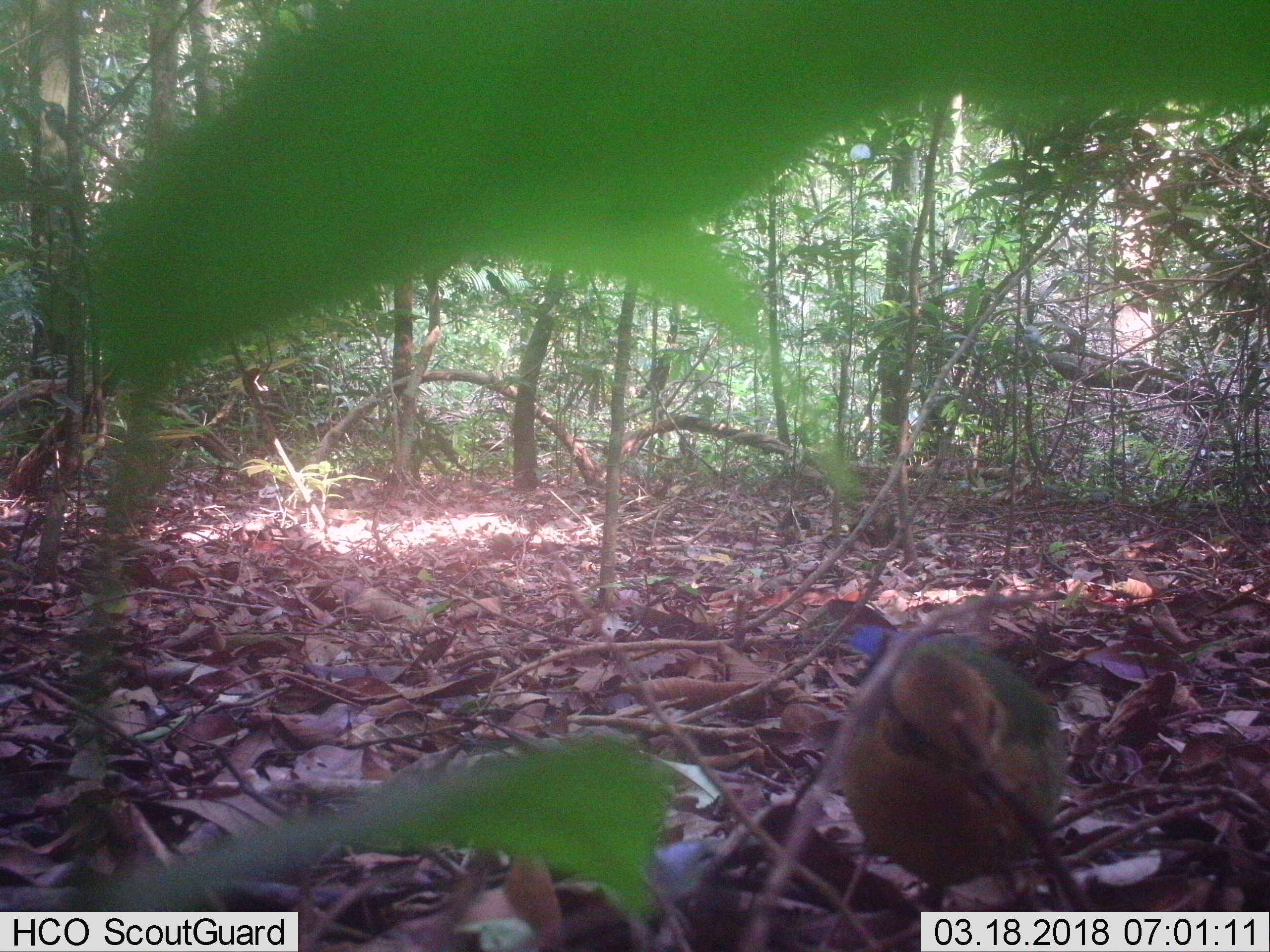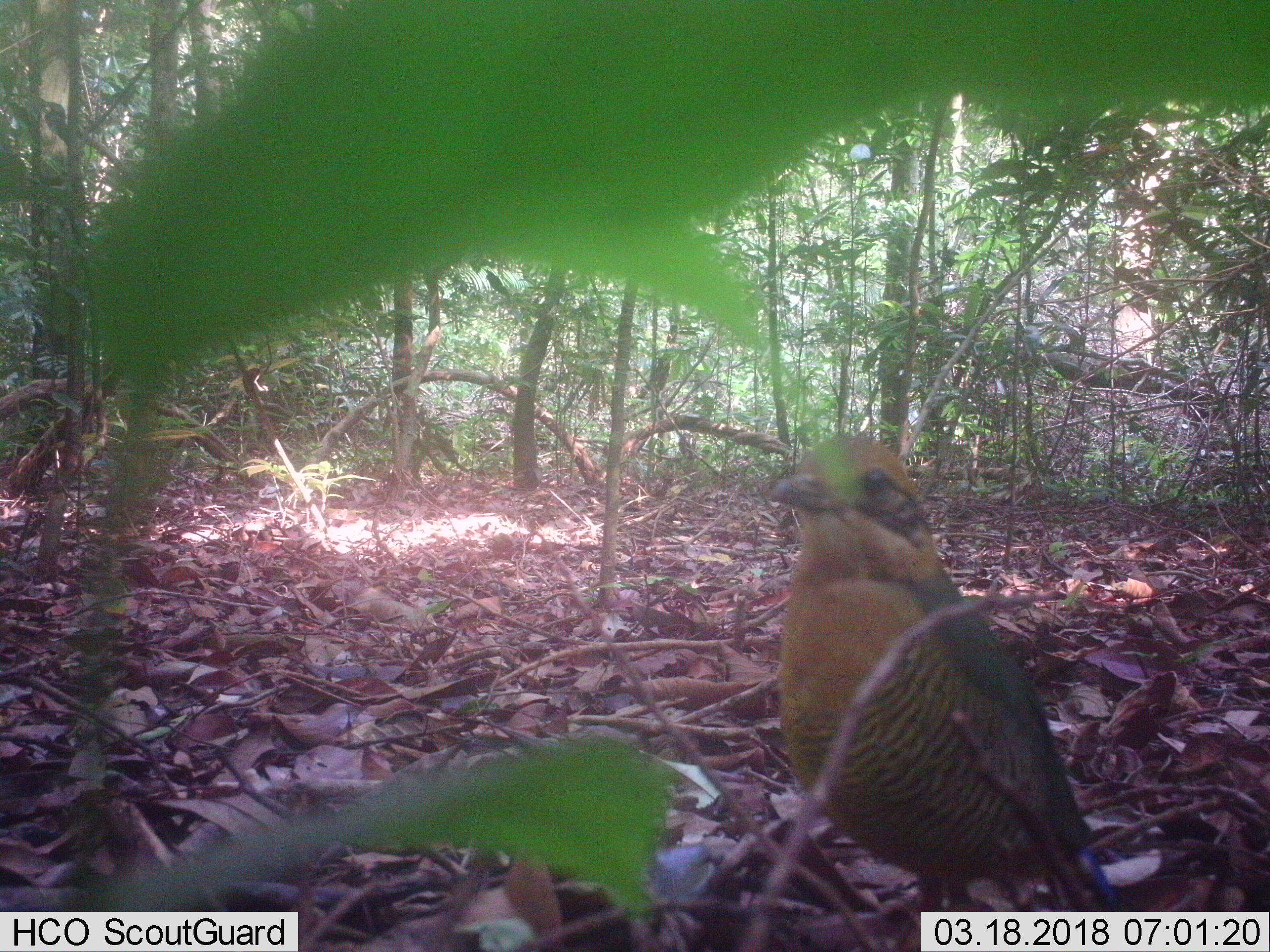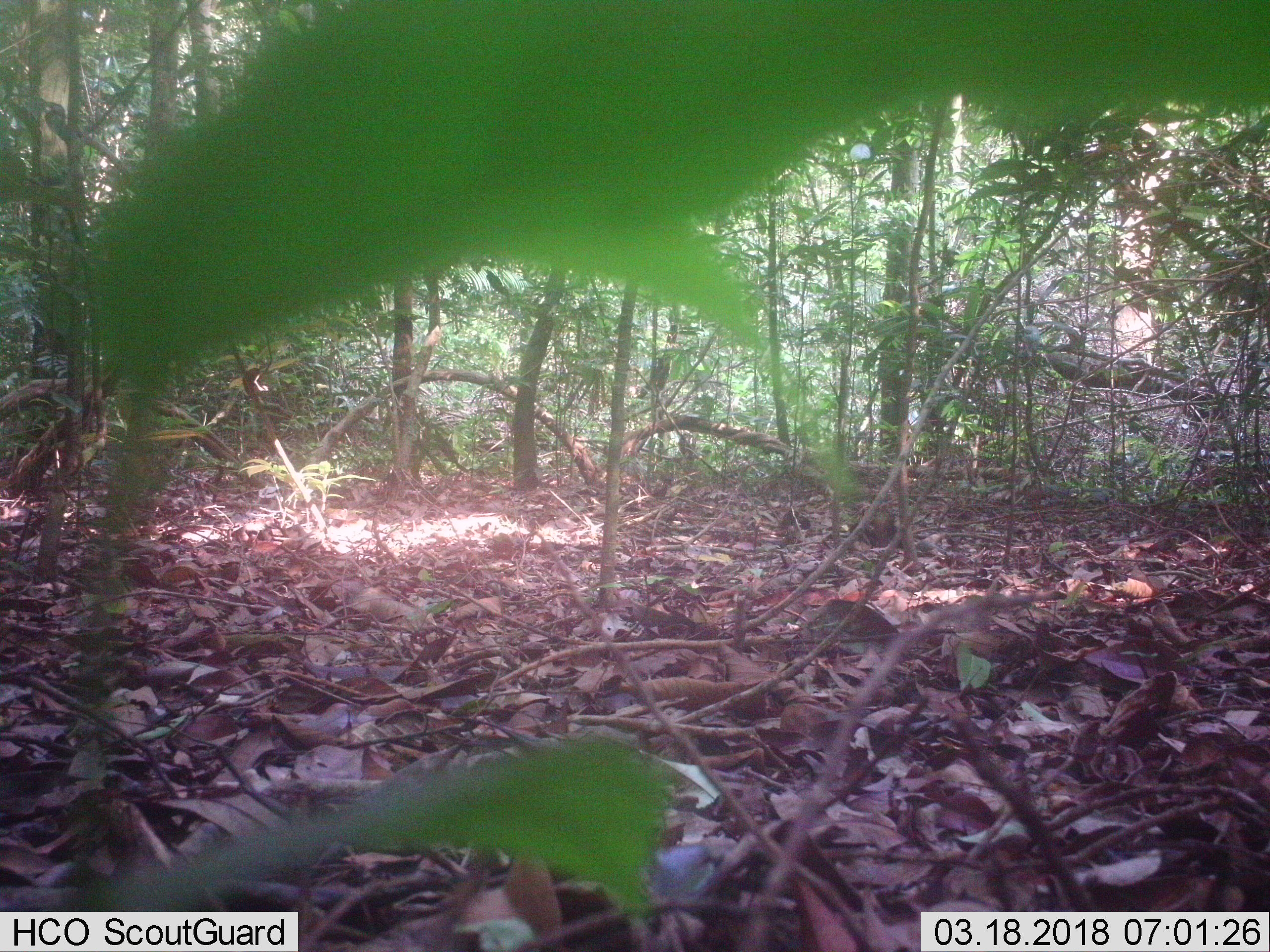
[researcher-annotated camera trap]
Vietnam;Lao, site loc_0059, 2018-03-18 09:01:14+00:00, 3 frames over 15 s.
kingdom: Animalia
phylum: Chordata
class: Aves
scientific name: Aves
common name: bird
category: unidentified bird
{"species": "unidentified bird (bird) (Aves)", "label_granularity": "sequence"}